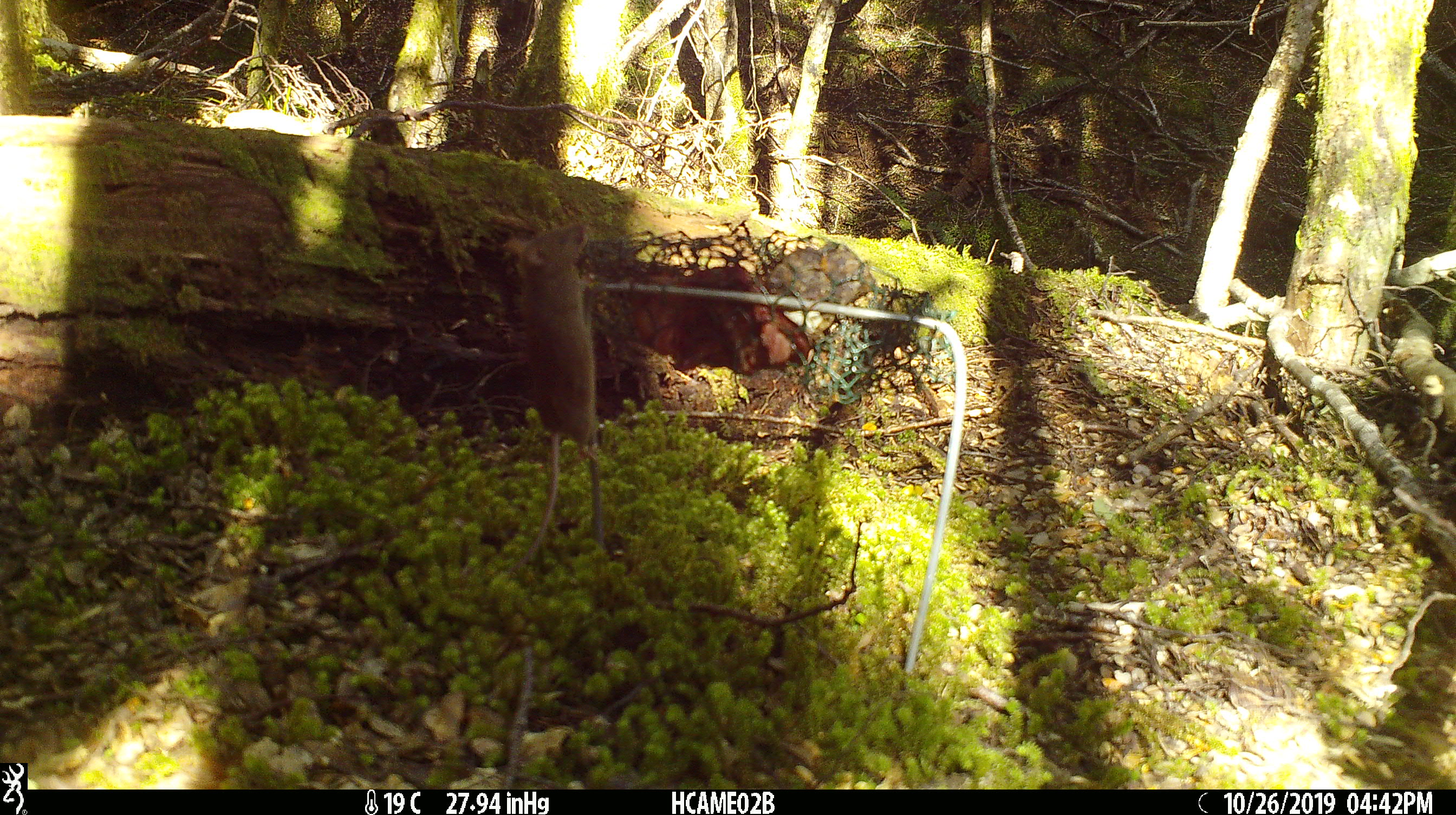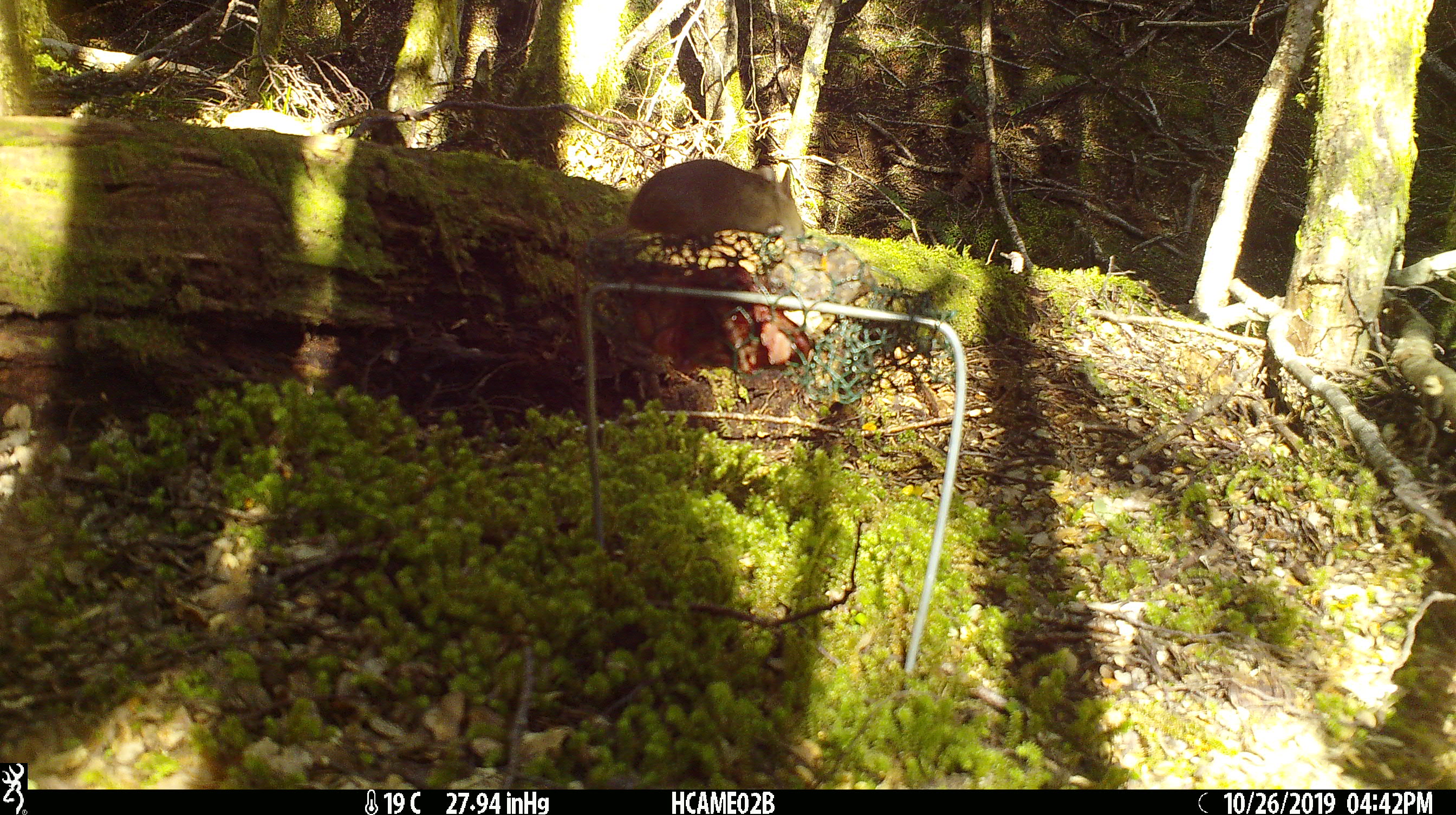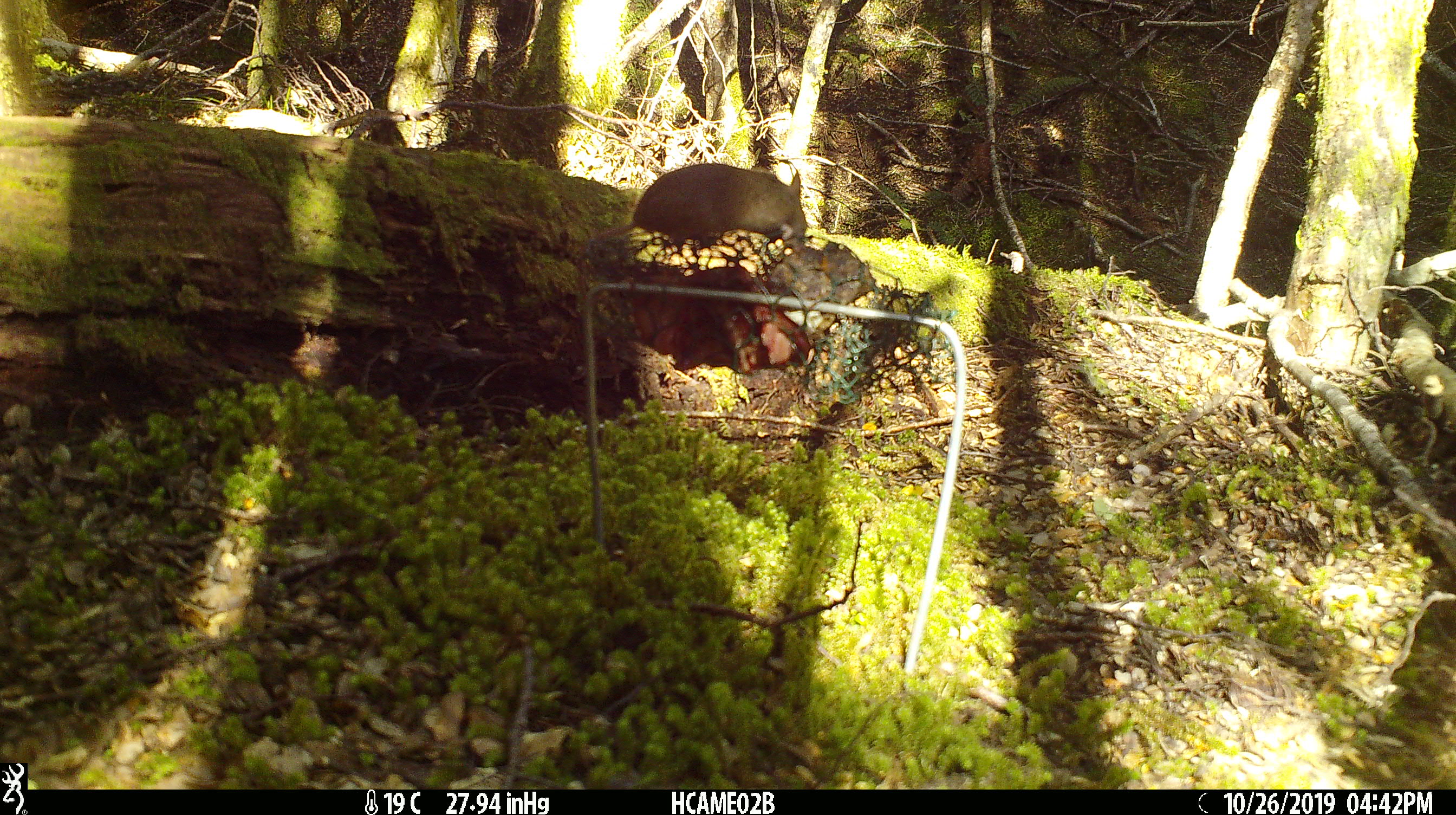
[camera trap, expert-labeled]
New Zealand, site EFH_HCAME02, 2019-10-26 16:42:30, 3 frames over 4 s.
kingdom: Animalia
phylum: Chordata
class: Mammalia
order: Rodentia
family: Muridae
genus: Mus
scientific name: Mus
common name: mouse